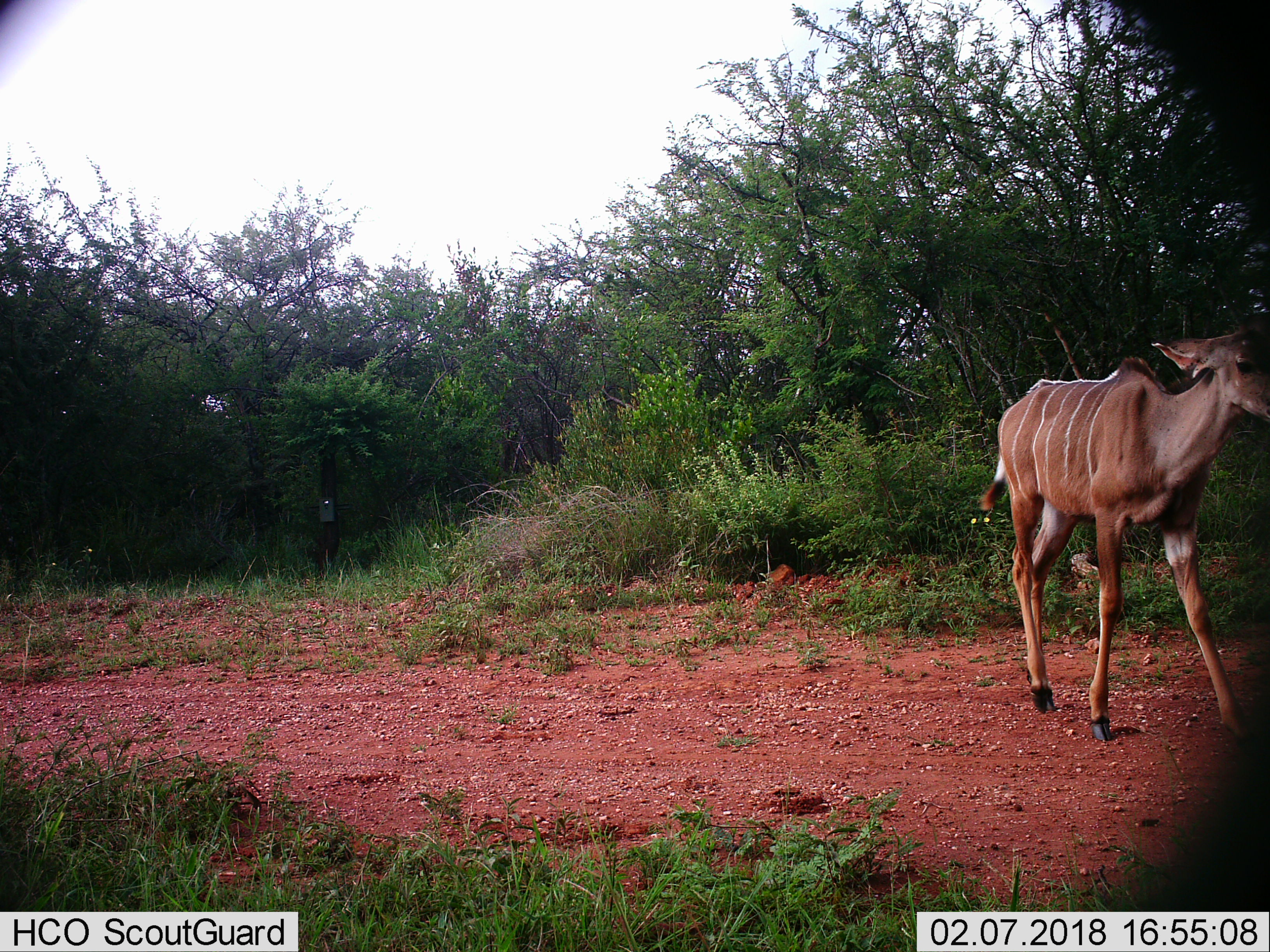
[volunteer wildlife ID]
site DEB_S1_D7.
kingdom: Animalia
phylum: Chordata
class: Mammalia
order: Artiodactyla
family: Bovidae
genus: Tragelaphus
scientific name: Tragelaphus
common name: kudu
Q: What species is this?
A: Kudu (Tragelaphus).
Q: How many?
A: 1.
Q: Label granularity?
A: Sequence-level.